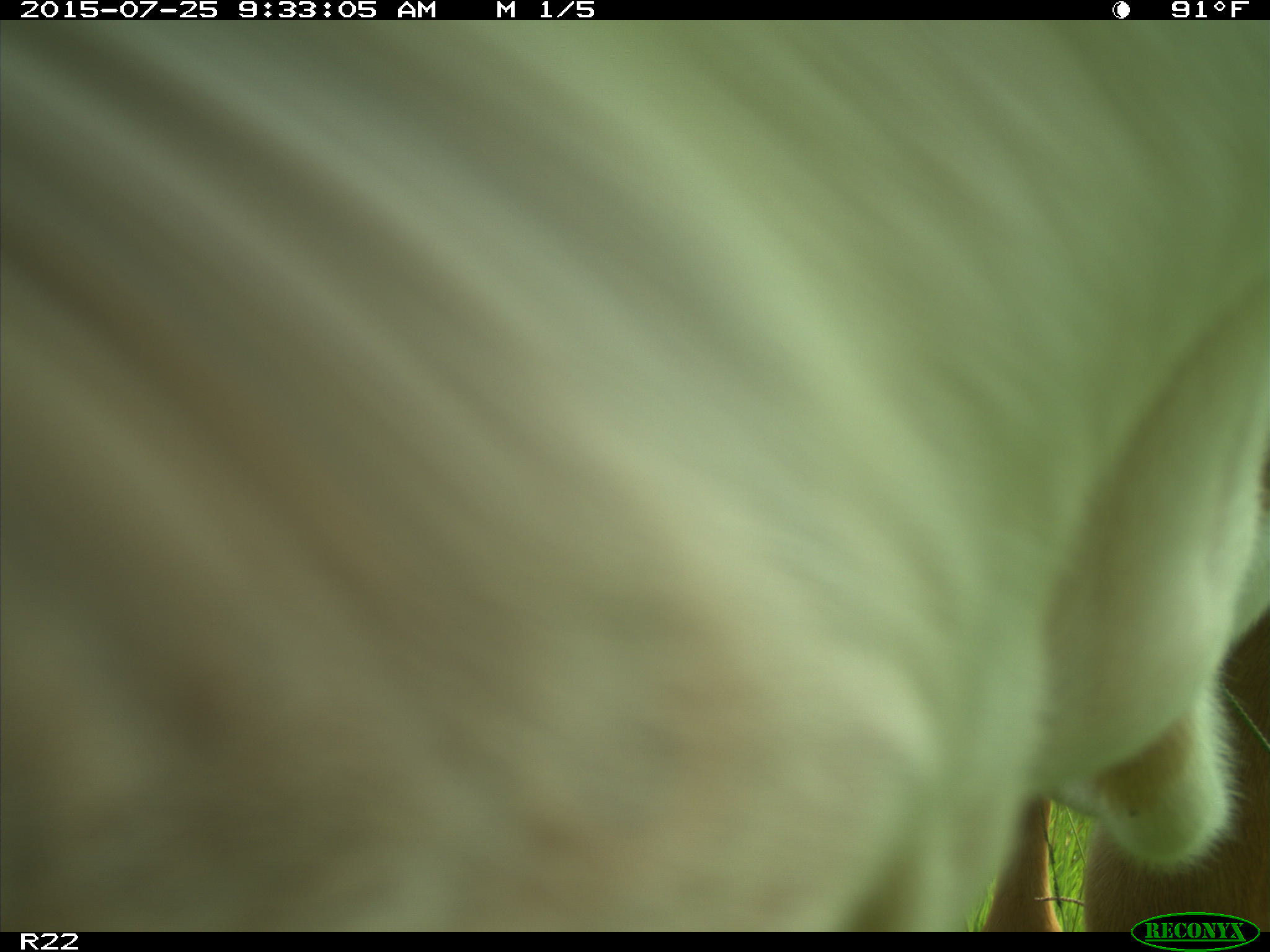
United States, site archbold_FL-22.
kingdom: Animalia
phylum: Chordata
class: Mammalia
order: Artiodactyla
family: Bovidae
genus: Bos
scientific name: Bos taurus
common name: domestic cow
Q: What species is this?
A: Bos taurus (domestic cow).